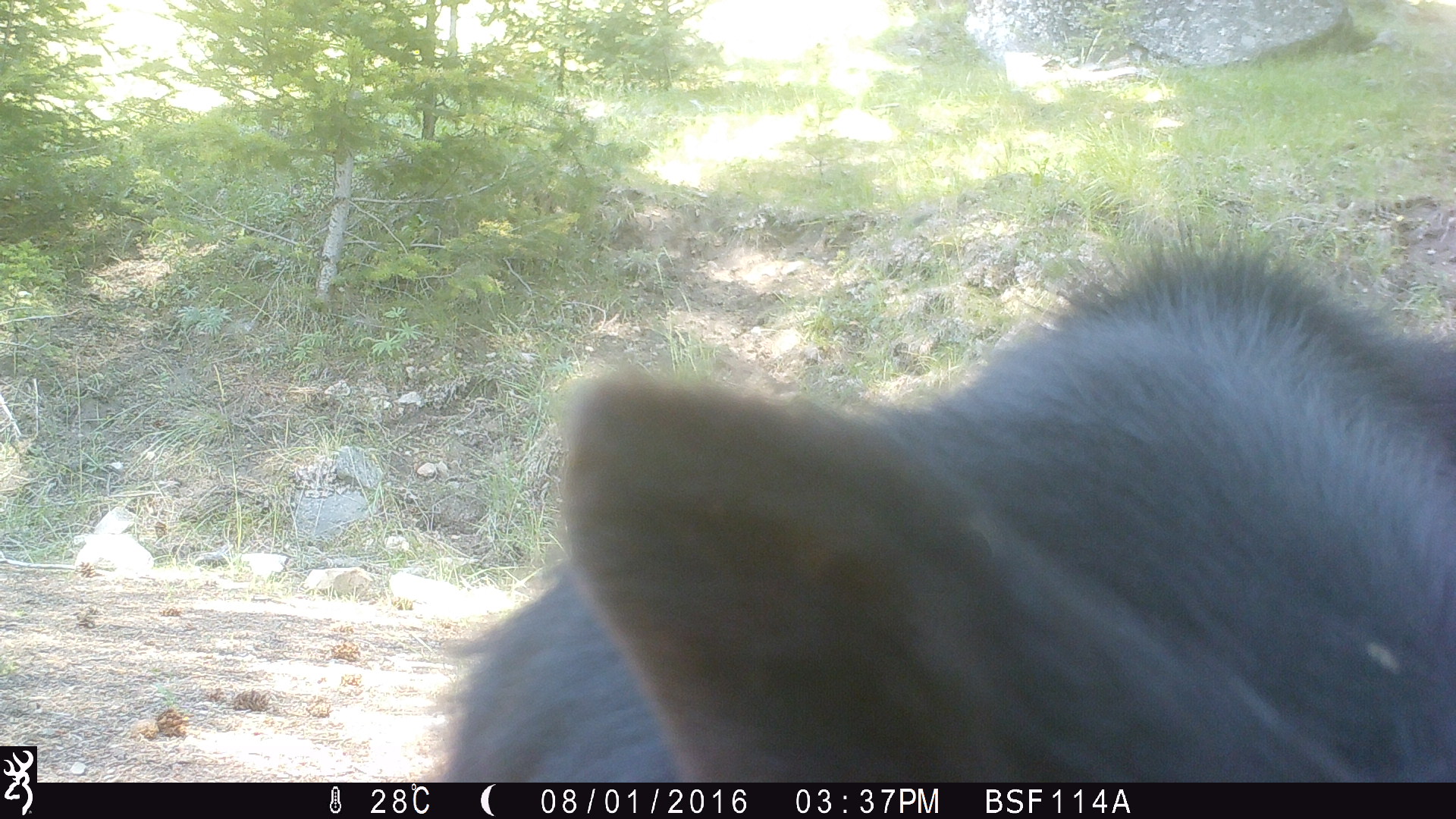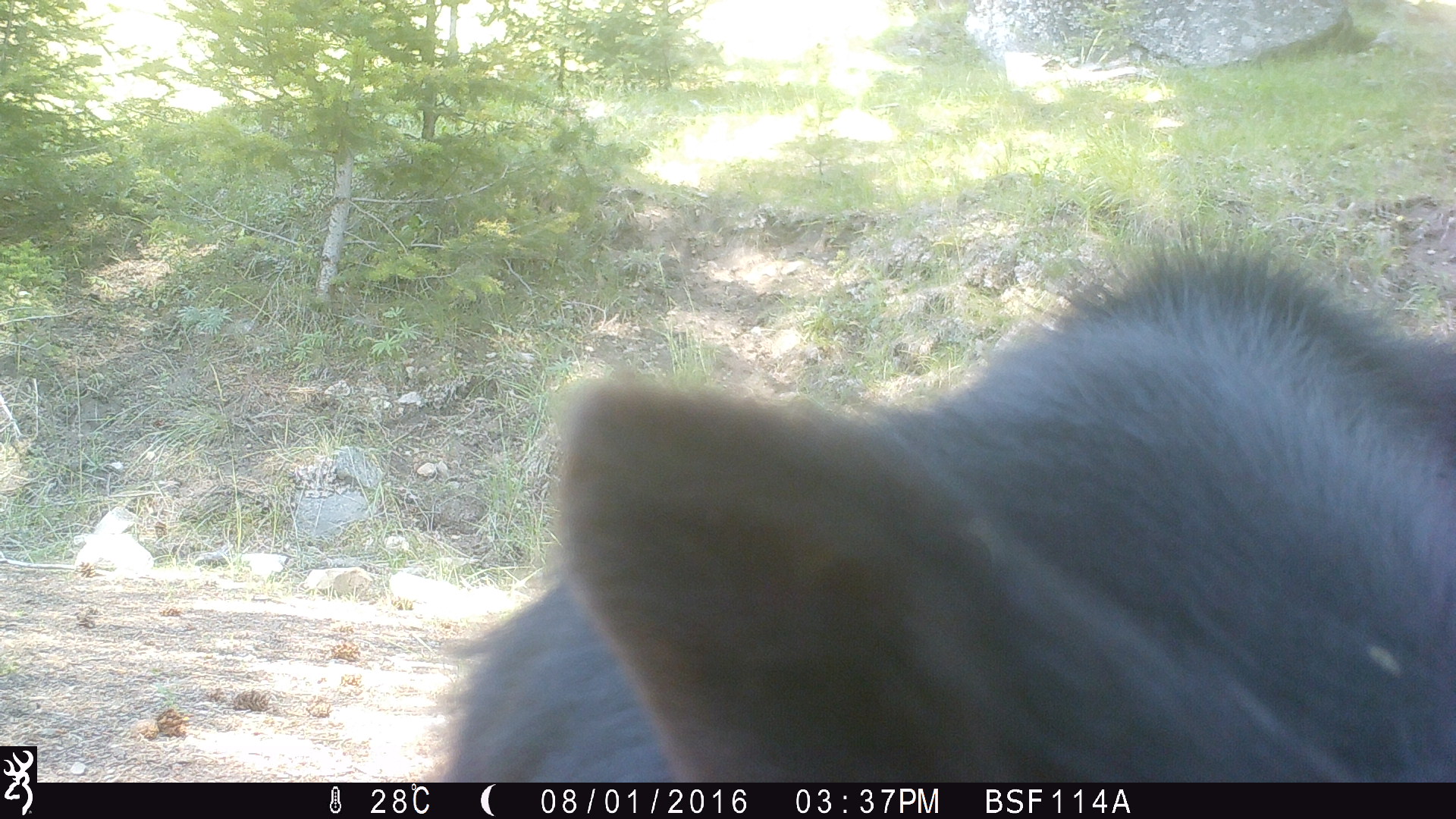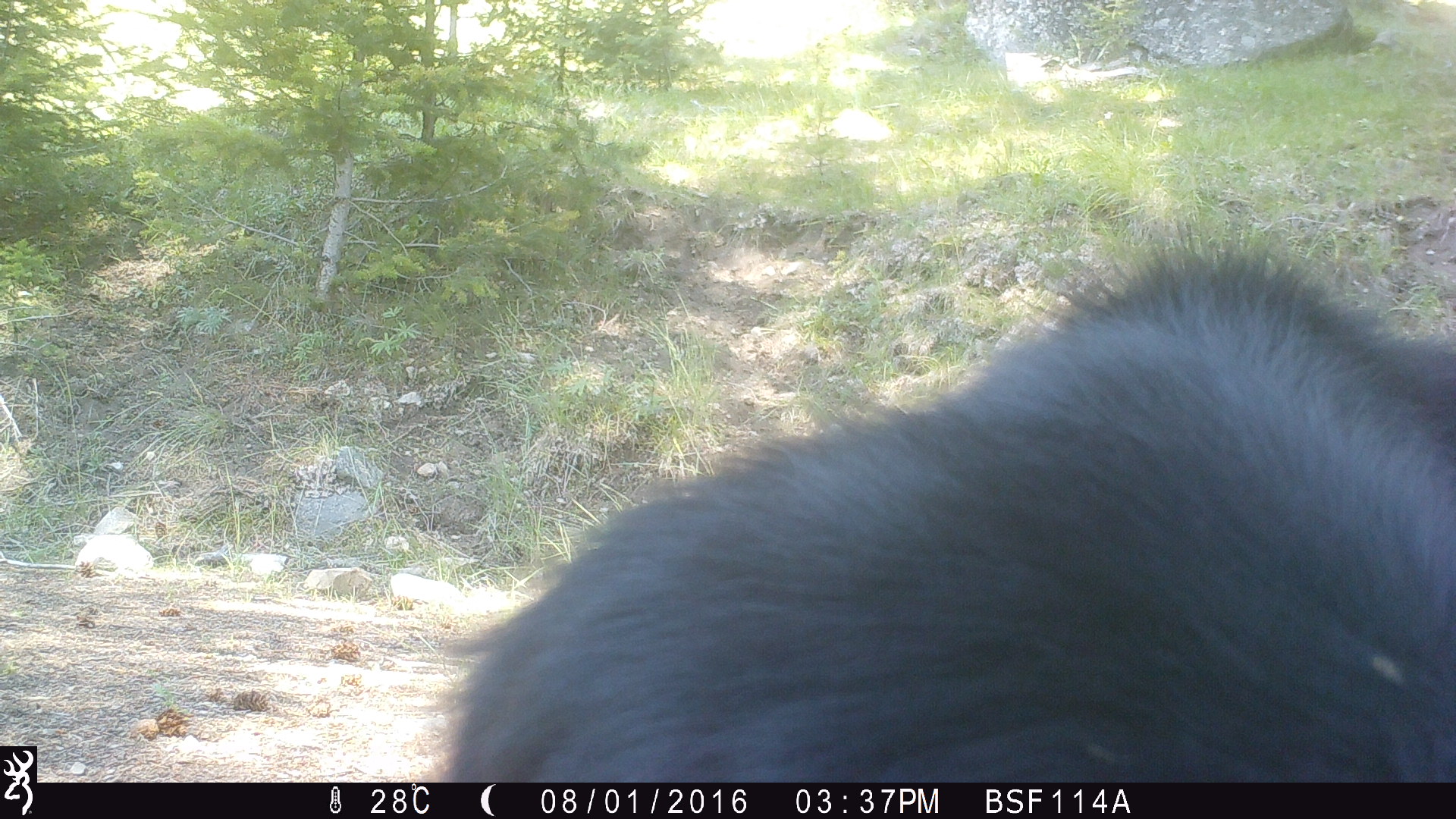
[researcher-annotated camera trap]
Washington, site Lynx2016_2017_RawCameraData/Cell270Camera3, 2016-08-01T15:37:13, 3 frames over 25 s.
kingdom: Animalia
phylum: Chordata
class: Mammalia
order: Artiodactyla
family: Bovidae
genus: Bos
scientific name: Bos taurus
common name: domestic cattle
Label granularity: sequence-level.